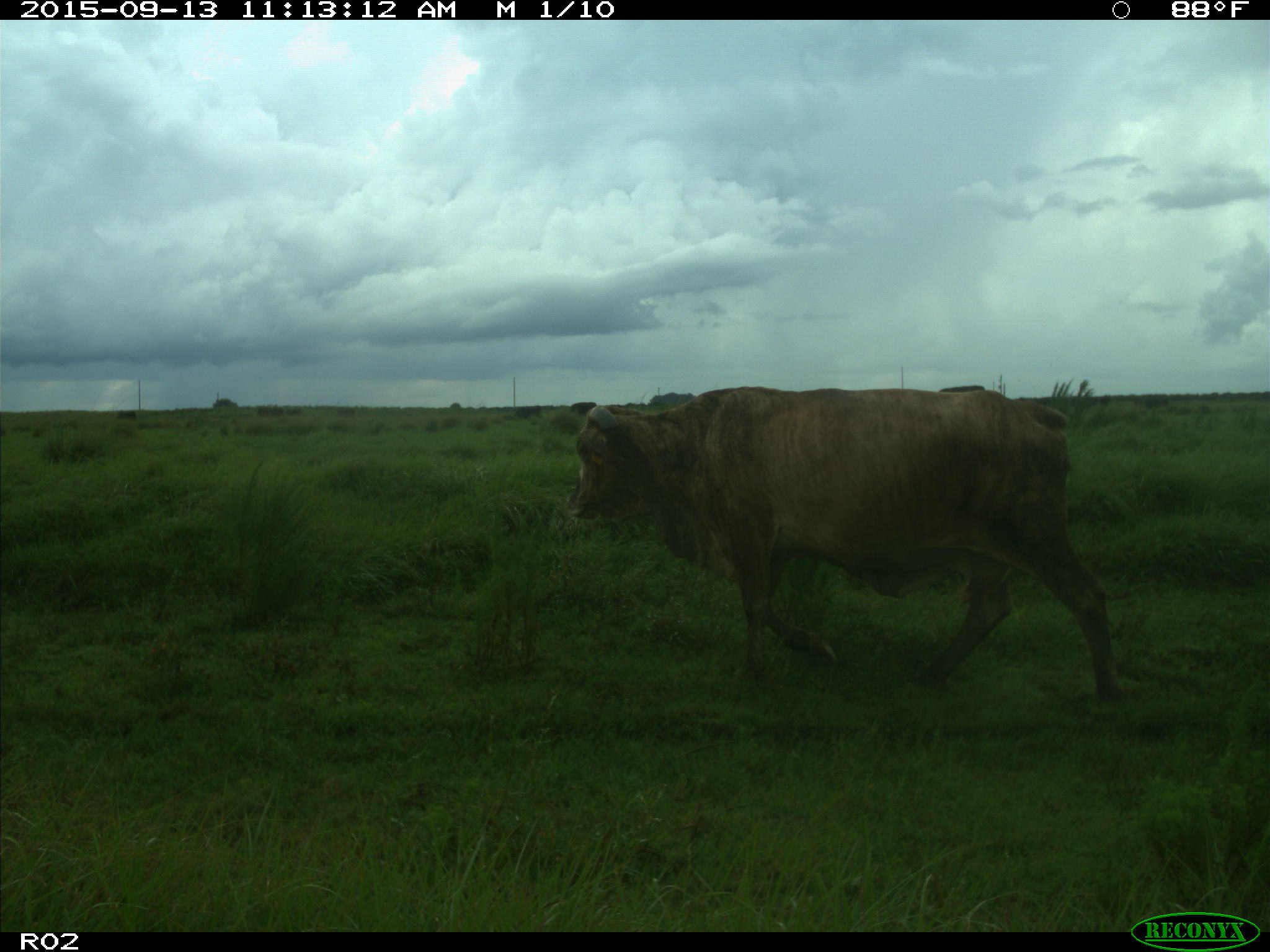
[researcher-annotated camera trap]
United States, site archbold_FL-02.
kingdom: Animalia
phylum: Chordata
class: Mammalia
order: Artiodactyla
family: Bovidae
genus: Bos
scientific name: Bos taurus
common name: domestic cow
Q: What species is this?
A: Bos taurus (domestic cow).